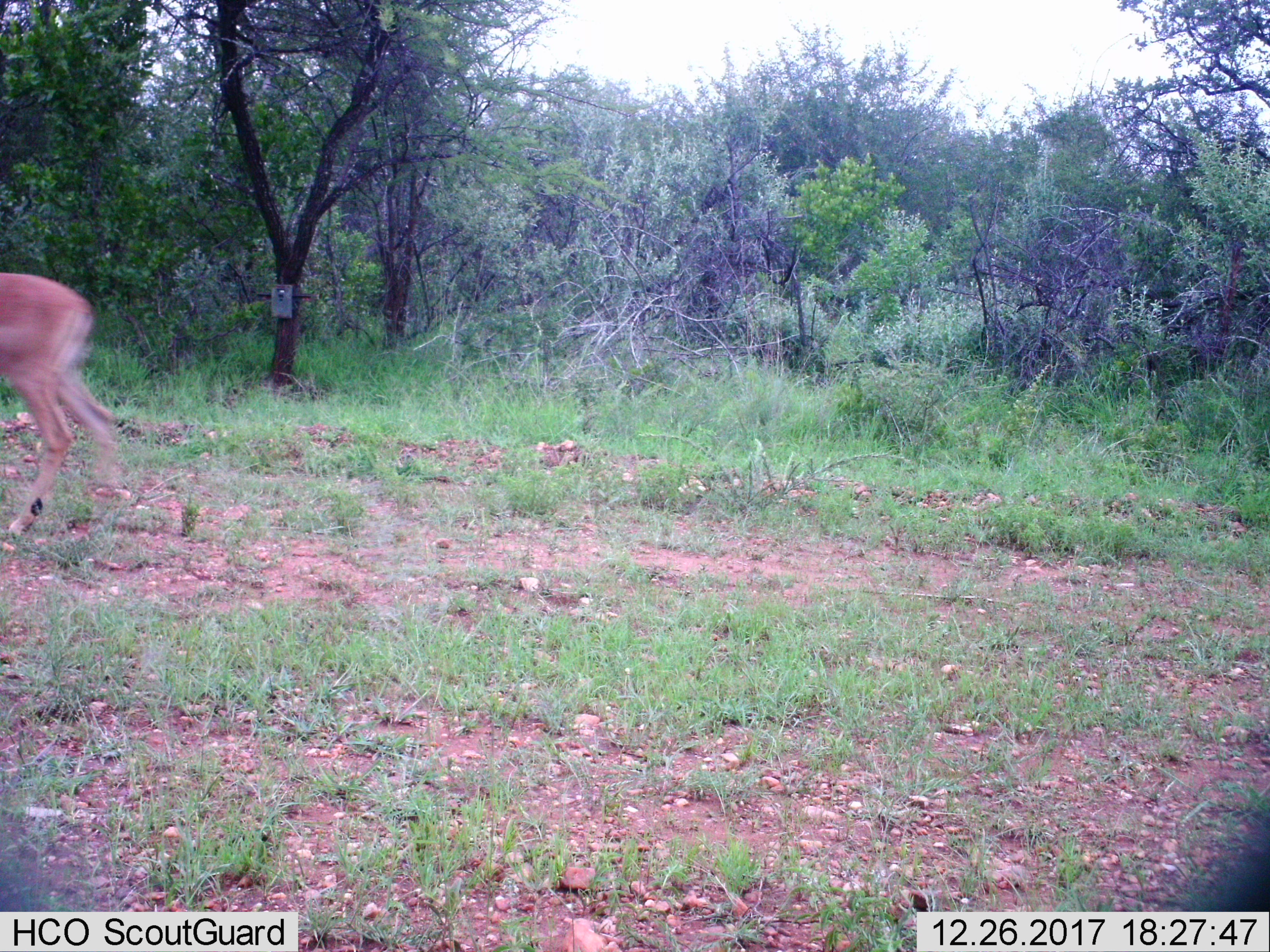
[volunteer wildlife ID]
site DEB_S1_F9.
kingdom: Animalia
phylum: Chordata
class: Mammalia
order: Artiodactyla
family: Bovidae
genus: Aepyceros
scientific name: Aepyceros melampus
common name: impala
Impala (Aepyceros melampus), count 1. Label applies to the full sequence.